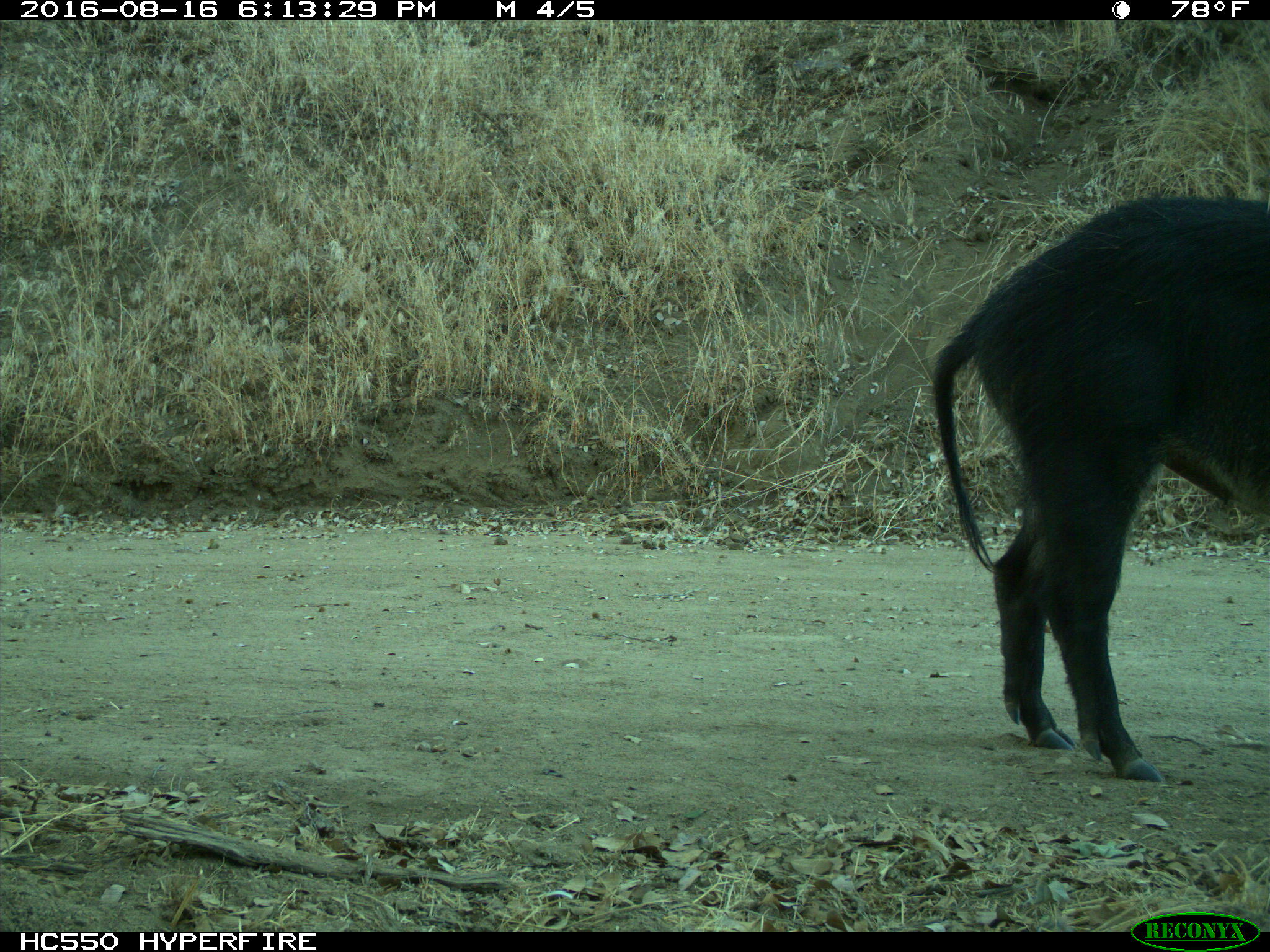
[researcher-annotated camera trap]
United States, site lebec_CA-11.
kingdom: Animalia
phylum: Chordata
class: Mammalia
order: Artiodactyla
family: Suidae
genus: Sus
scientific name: Sus scrofa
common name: wild boar